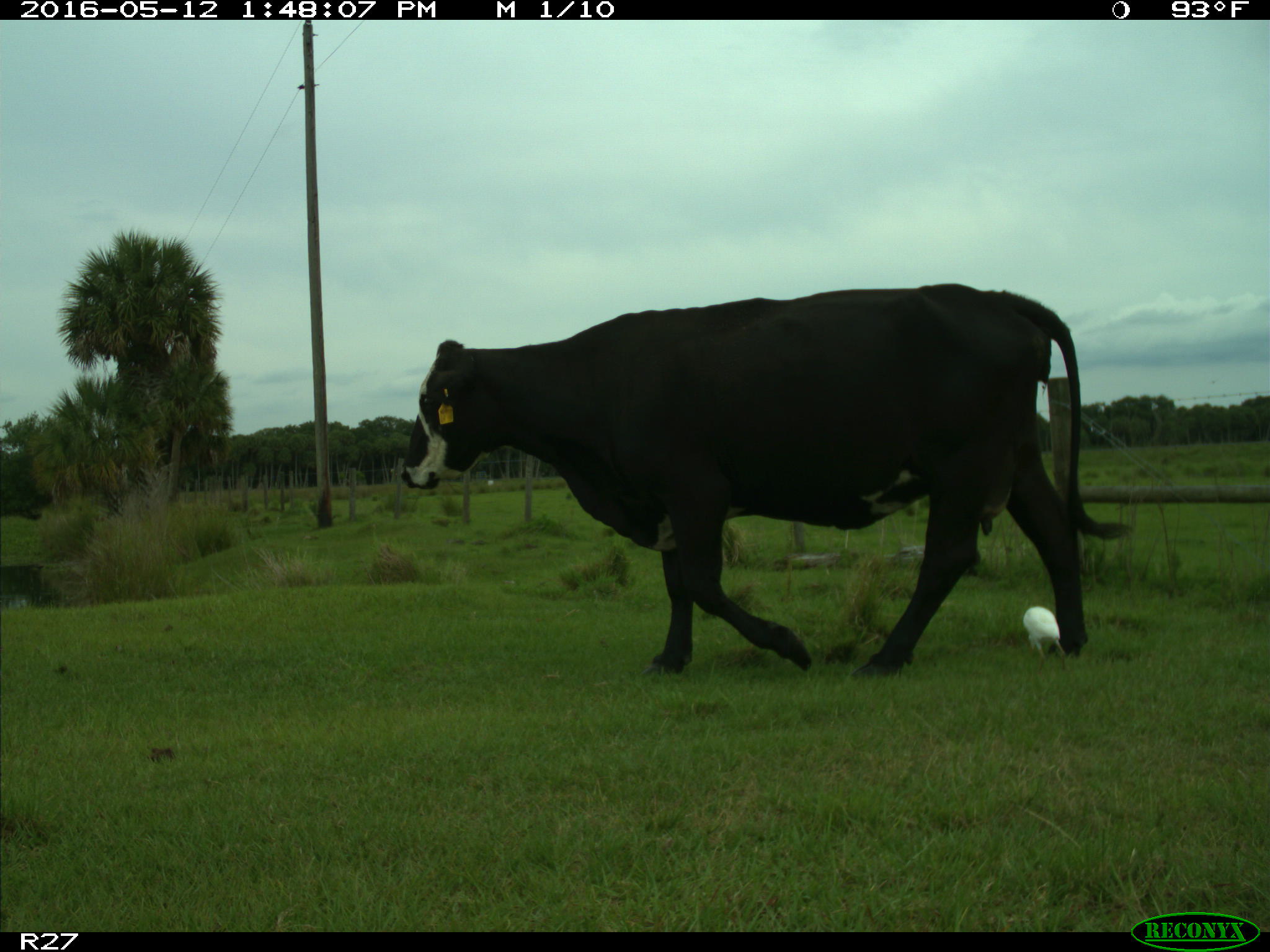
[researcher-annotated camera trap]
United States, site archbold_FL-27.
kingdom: Animalia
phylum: Chordata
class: Mammalia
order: Artiodactyla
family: Bovidae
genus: Bos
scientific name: Bos taurus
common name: domestic cow